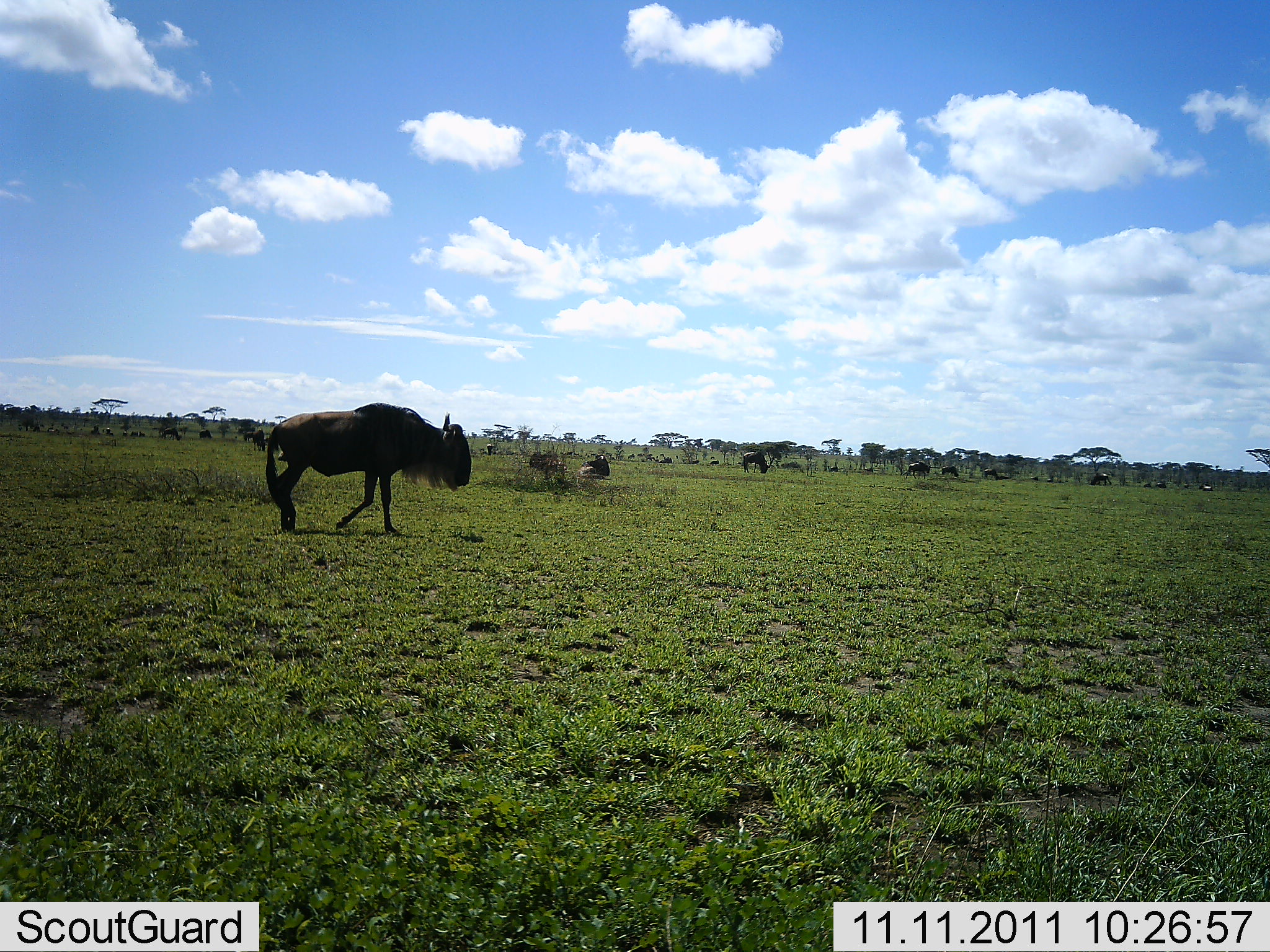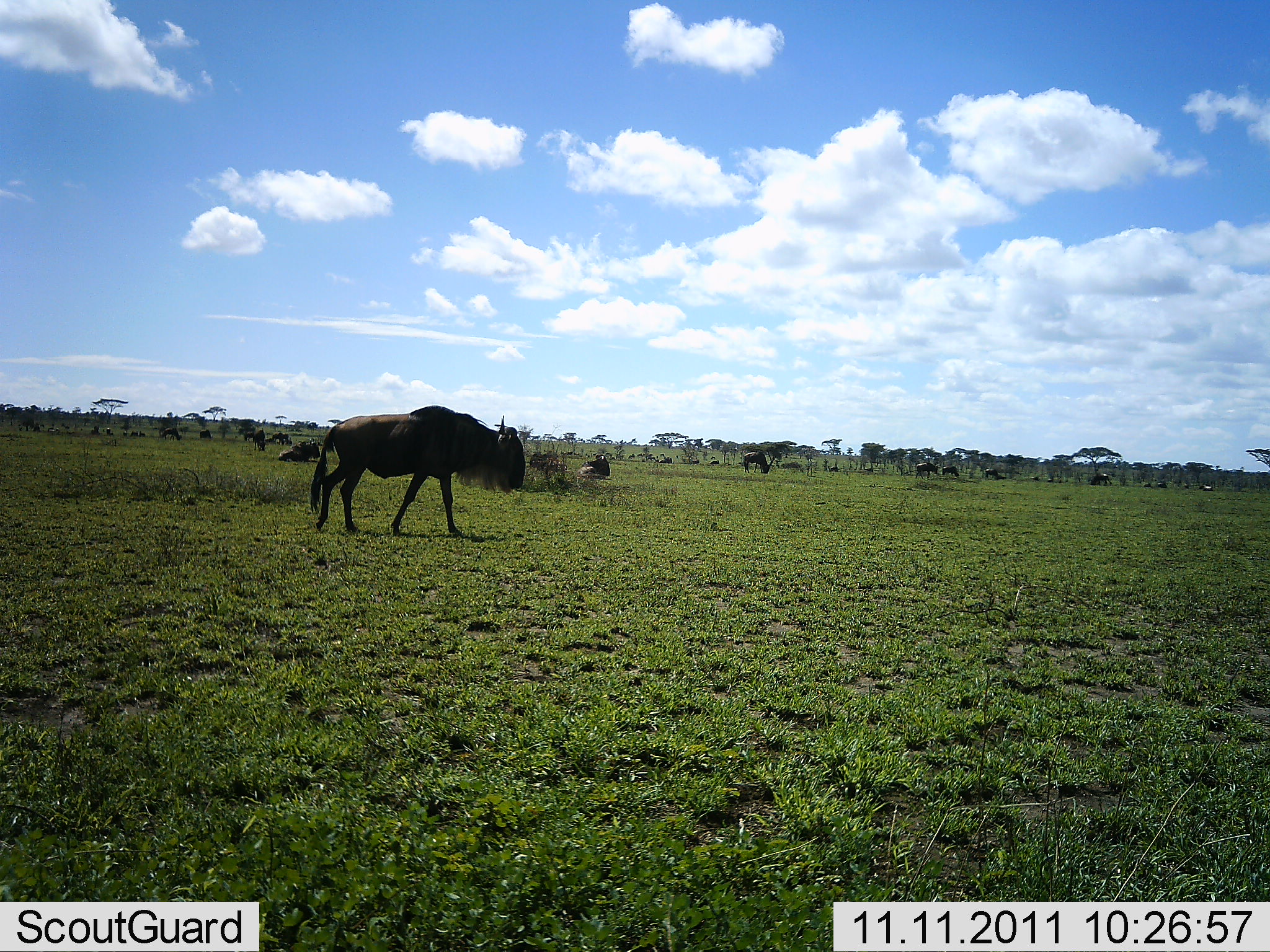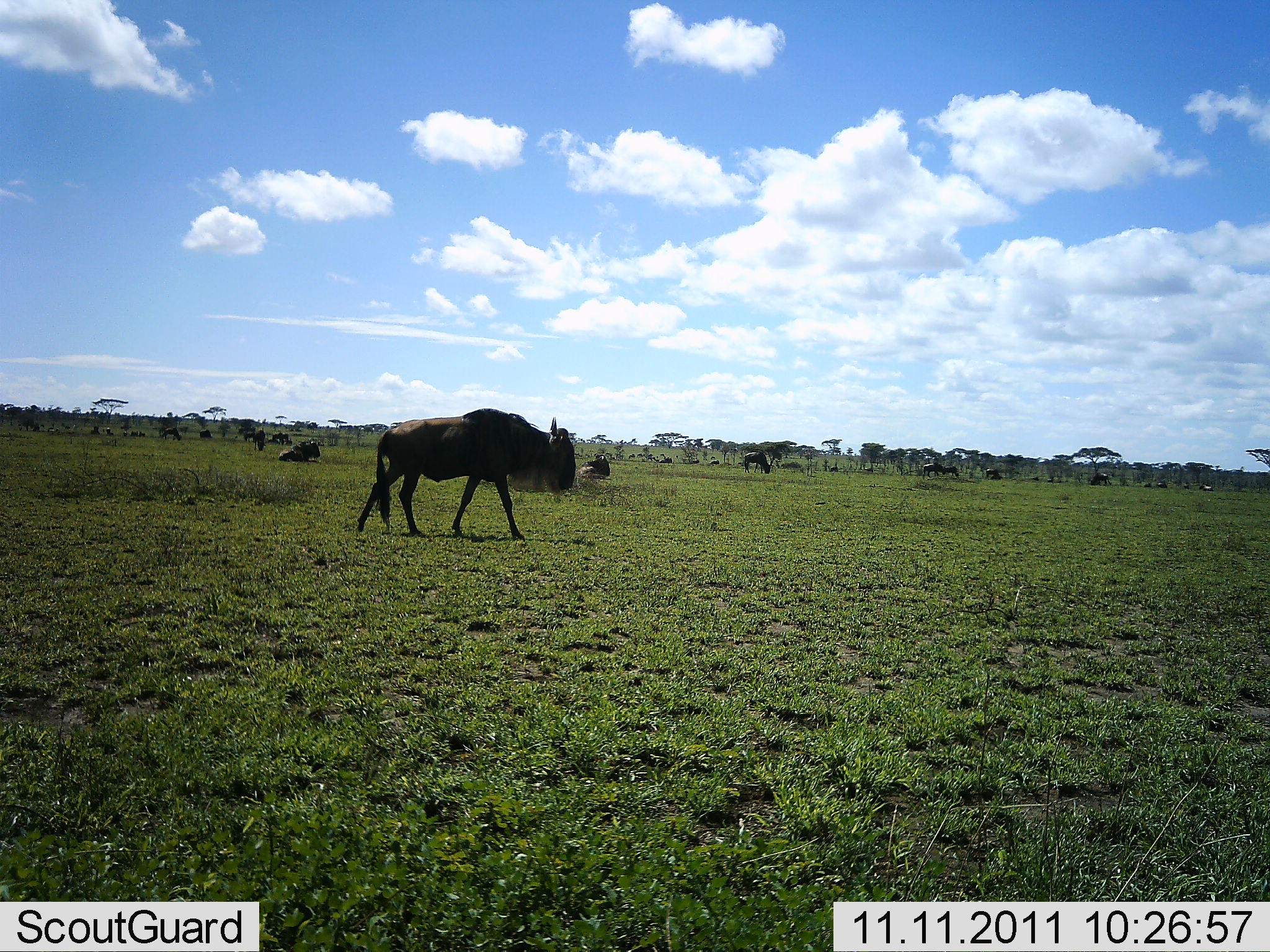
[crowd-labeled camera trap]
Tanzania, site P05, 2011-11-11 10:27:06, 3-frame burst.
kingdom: Animalia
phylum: Chordata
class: Mammalia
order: Artiodactyla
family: Bovidae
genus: Connochaetes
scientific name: Connochaetes taurinus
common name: blue wildebeest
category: wildebeest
Wildebeest (blue wildebeest) (Connochaetes taurinus), count 11-50. Behavior (volunteer vote fractions): standing 60%, resting 60%, moving 90%, interacting 10%. Young present (vote fraction): 0%. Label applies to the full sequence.